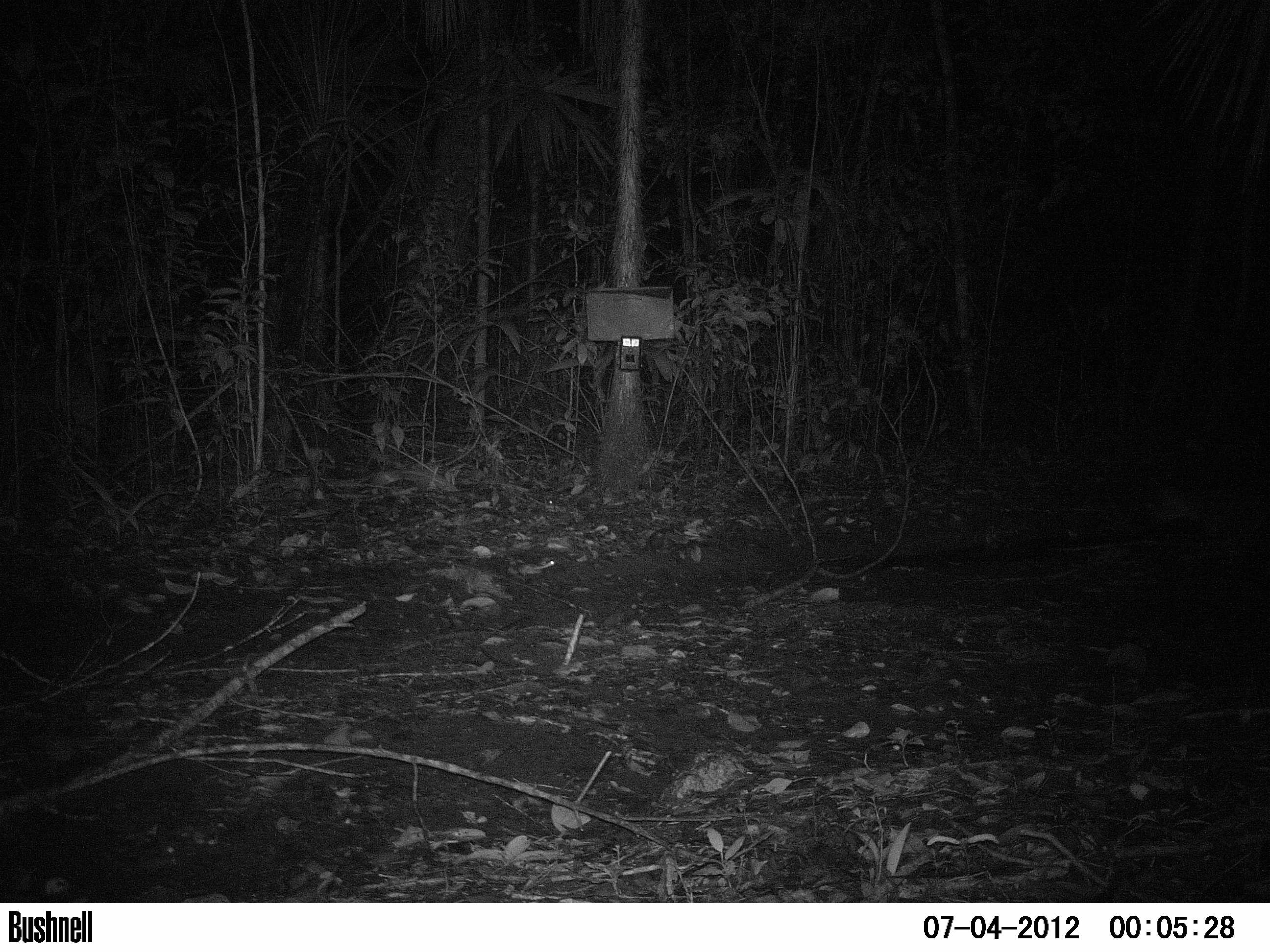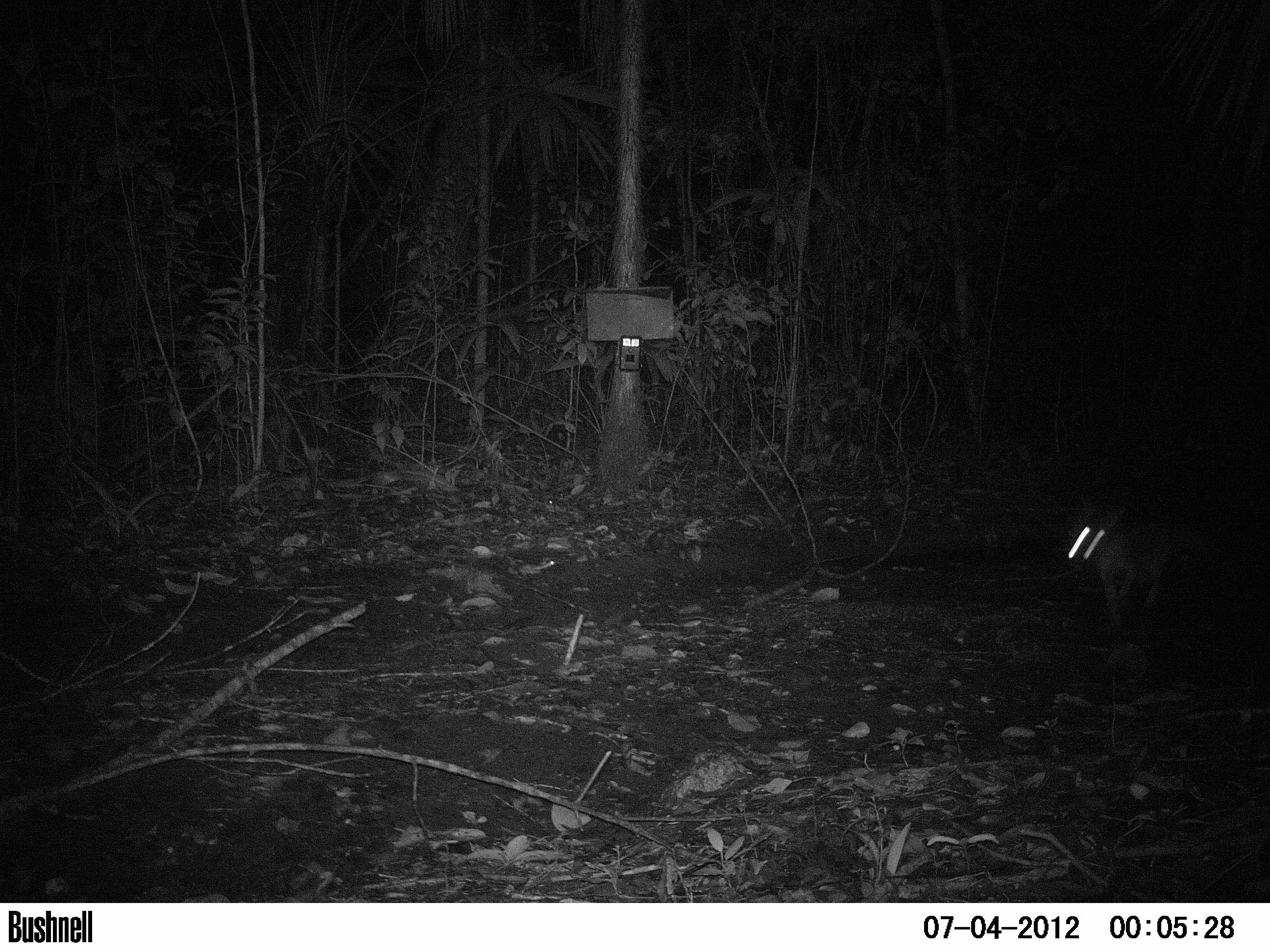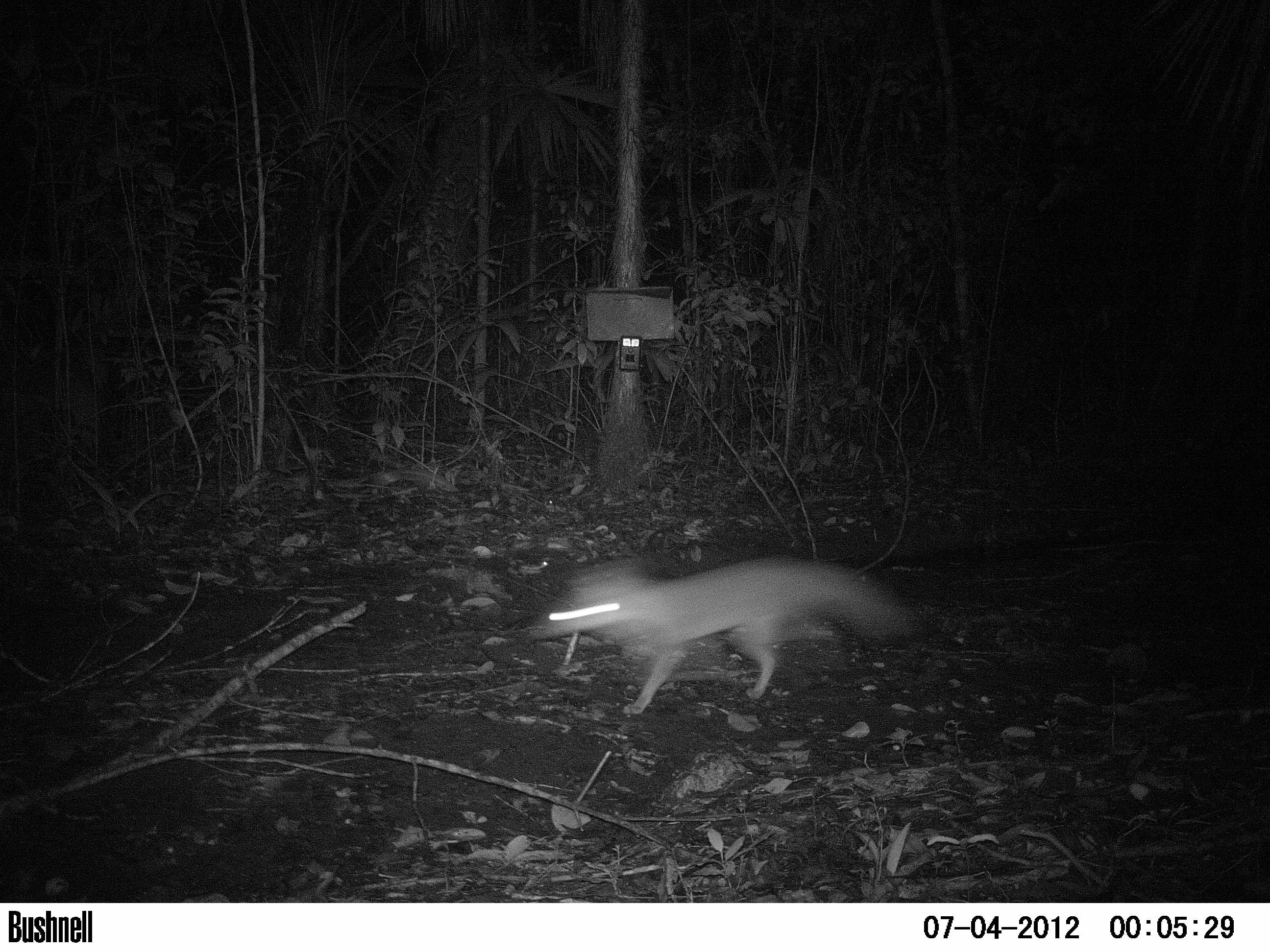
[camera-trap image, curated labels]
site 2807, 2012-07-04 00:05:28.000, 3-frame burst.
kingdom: Animalia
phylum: Chordata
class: Mammalia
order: Carnivora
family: Canidae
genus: Urocyon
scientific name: Urocyon cinereoargenteus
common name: gray fox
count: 1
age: adult